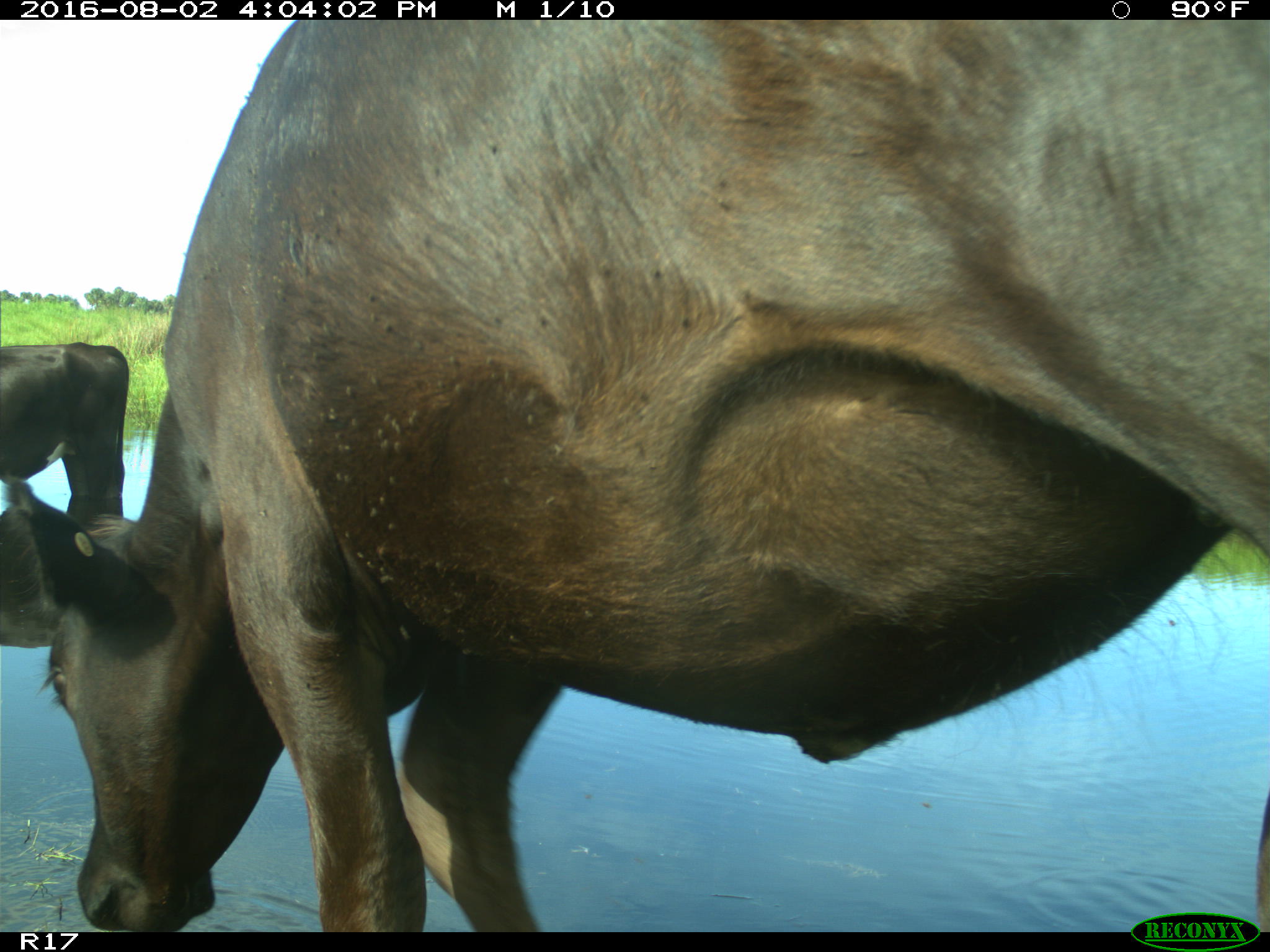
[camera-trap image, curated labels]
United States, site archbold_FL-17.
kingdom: Animalia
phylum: Chordata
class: Mammalia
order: Artiodactyla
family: Bovidae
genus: Bos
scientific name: Bos taurus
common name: domestic cow